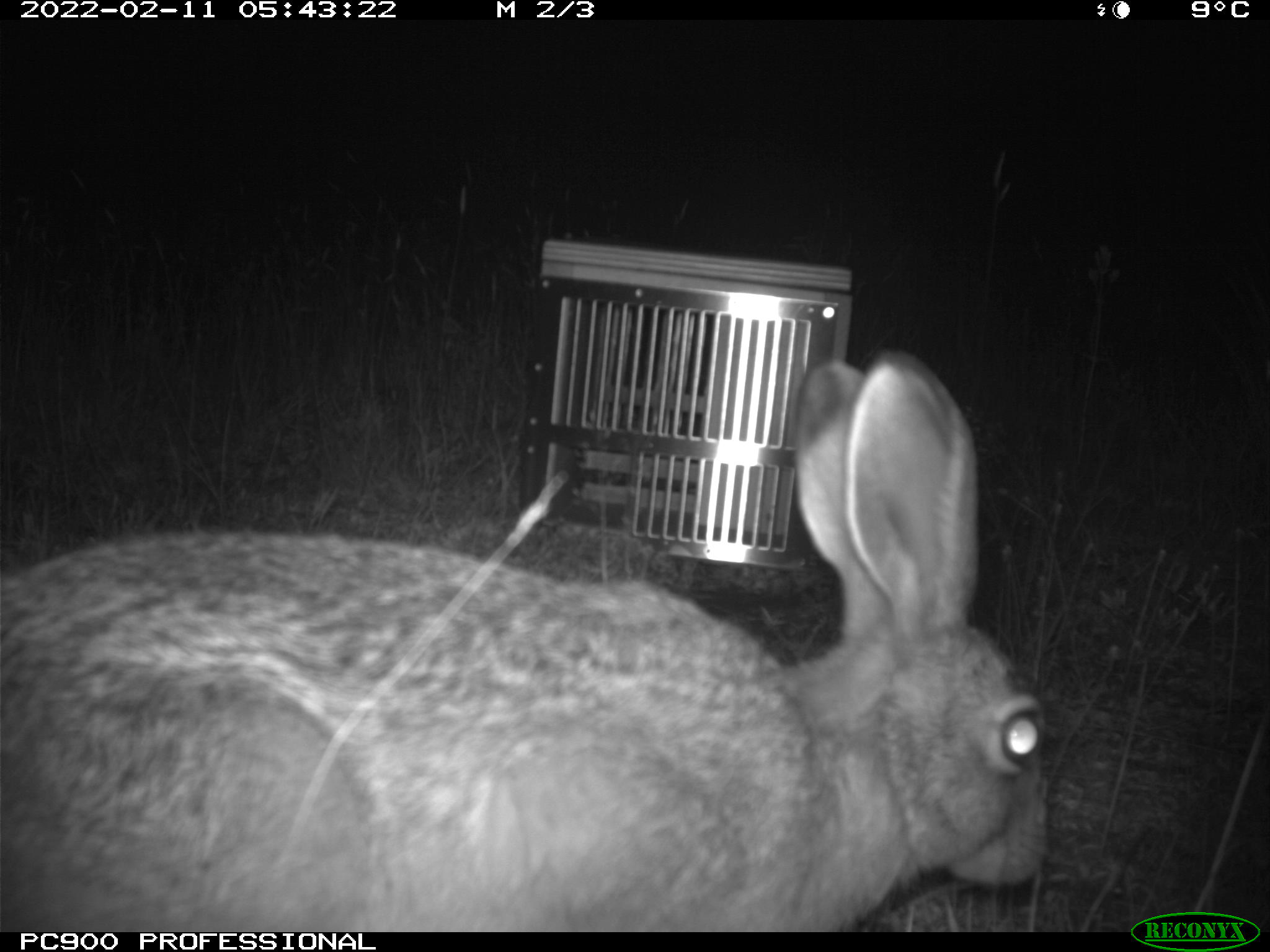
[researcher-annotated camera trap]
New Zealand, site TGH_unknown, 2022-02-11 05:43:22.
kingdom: Animalia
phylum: Chordata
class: Mammalia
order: Lagomorpha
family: Leporidae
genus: Lepus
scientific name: Lepus europaeus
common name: brown hare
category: hare